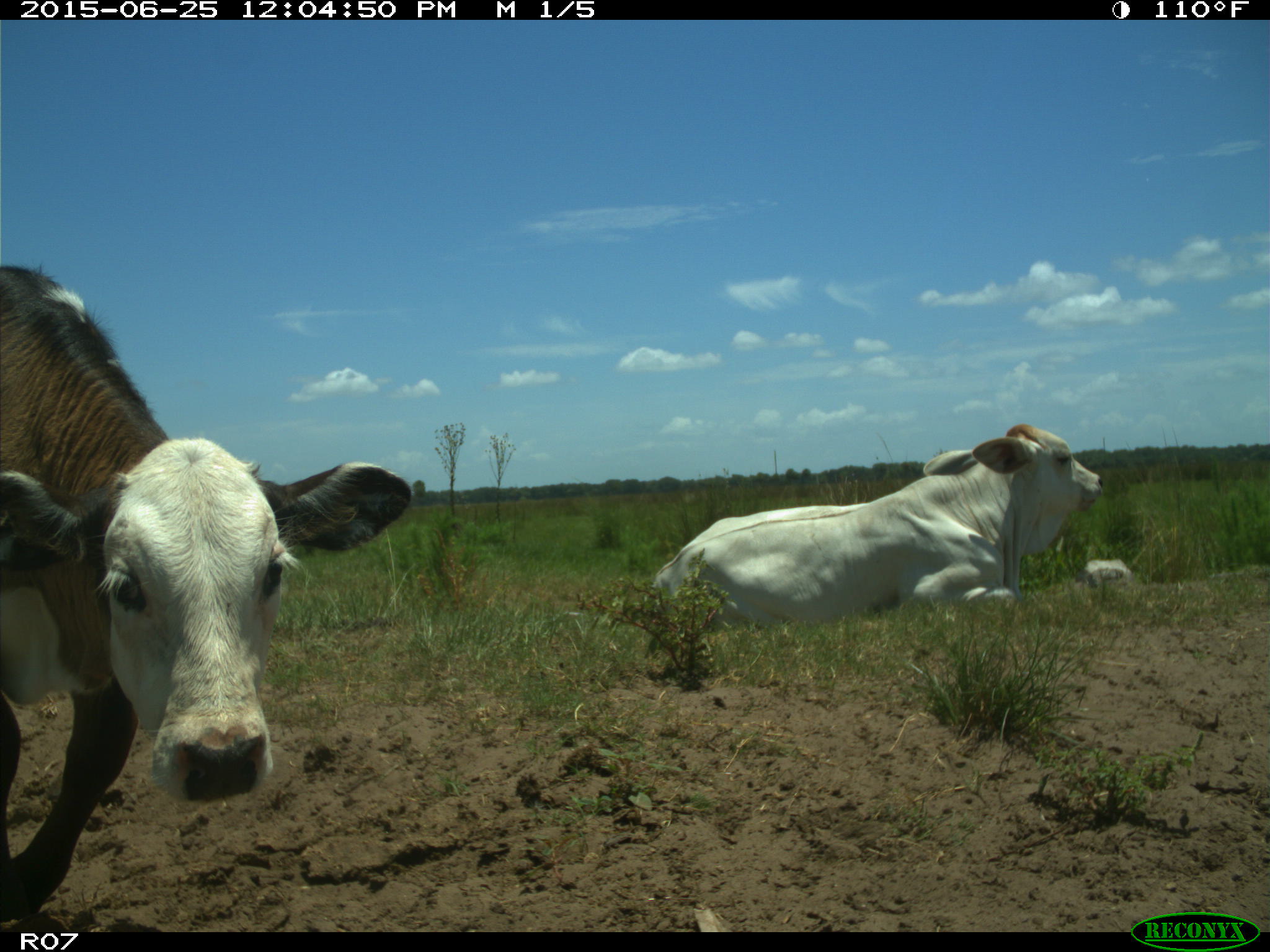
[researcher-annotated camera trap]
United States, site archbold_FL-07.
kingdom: Animalia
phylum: Chordata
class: Mammalia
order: Artiodactyla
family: Bovidae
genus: Bos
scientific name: Bos taurus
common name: domestic cow